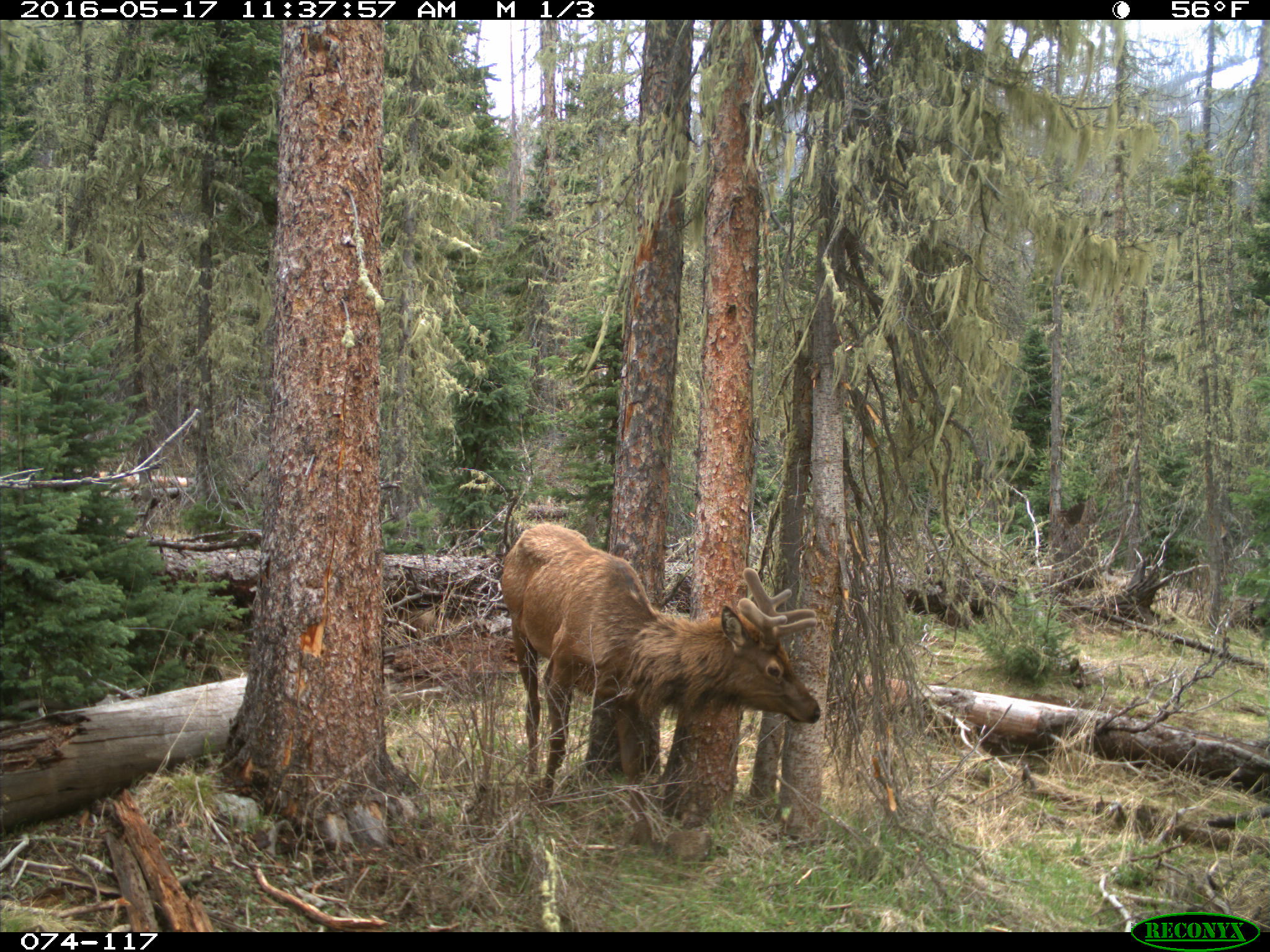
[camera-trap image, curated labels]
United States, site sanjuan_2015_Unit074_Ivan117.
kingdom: Animalia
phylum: Chordata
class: Mammalia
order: Artiodactyla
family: Cervidae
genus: Cervus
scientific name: Cervus elaphus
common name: red deer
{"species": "Cervus elaphus (red deer)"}